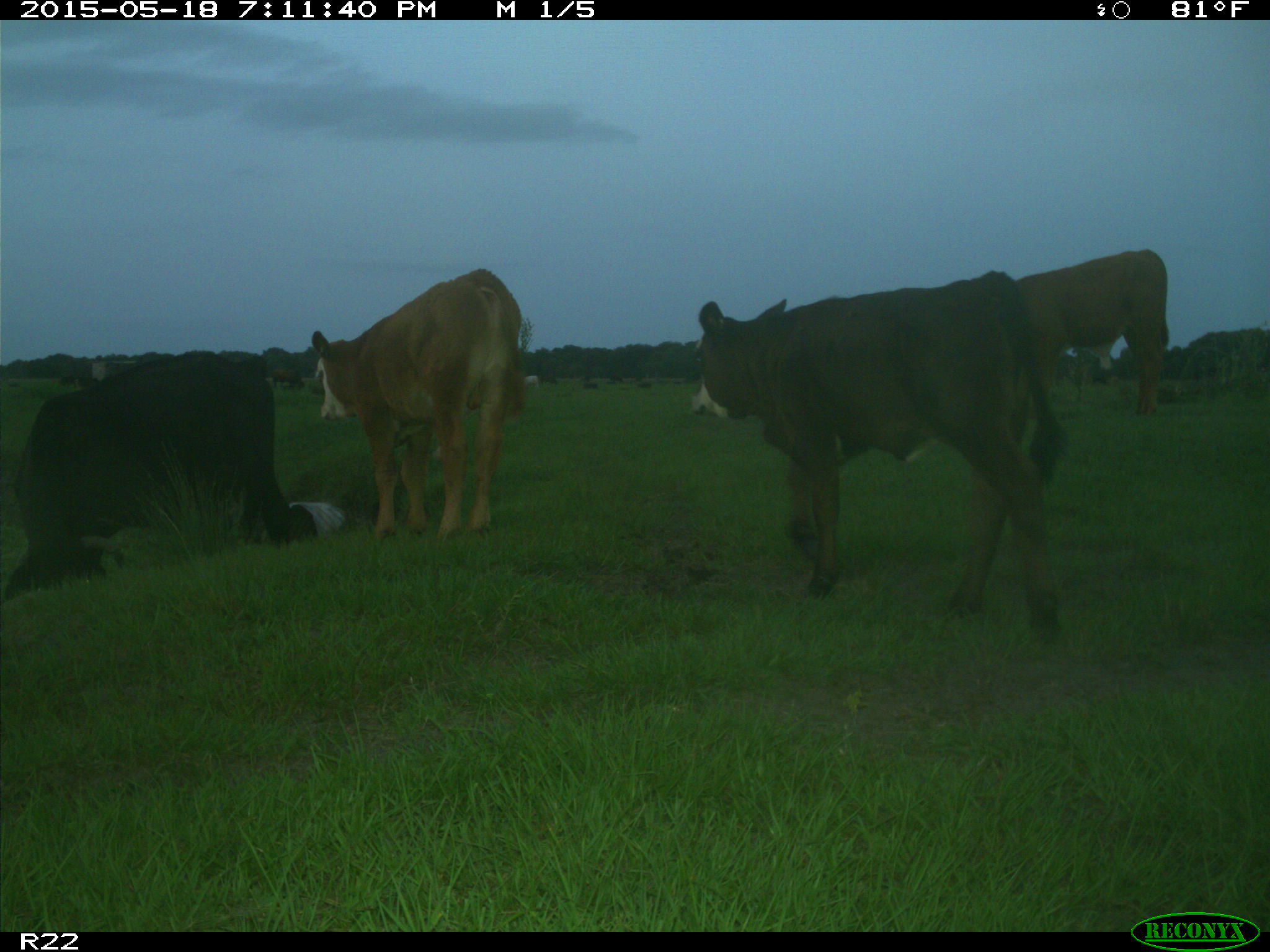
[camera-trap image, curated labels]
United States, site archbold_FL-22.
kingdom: Animalia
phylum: Chordata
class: Mammalia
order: Artiodactyla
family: Bovidae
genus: Bos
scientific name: Bos taurus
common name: domestic cow